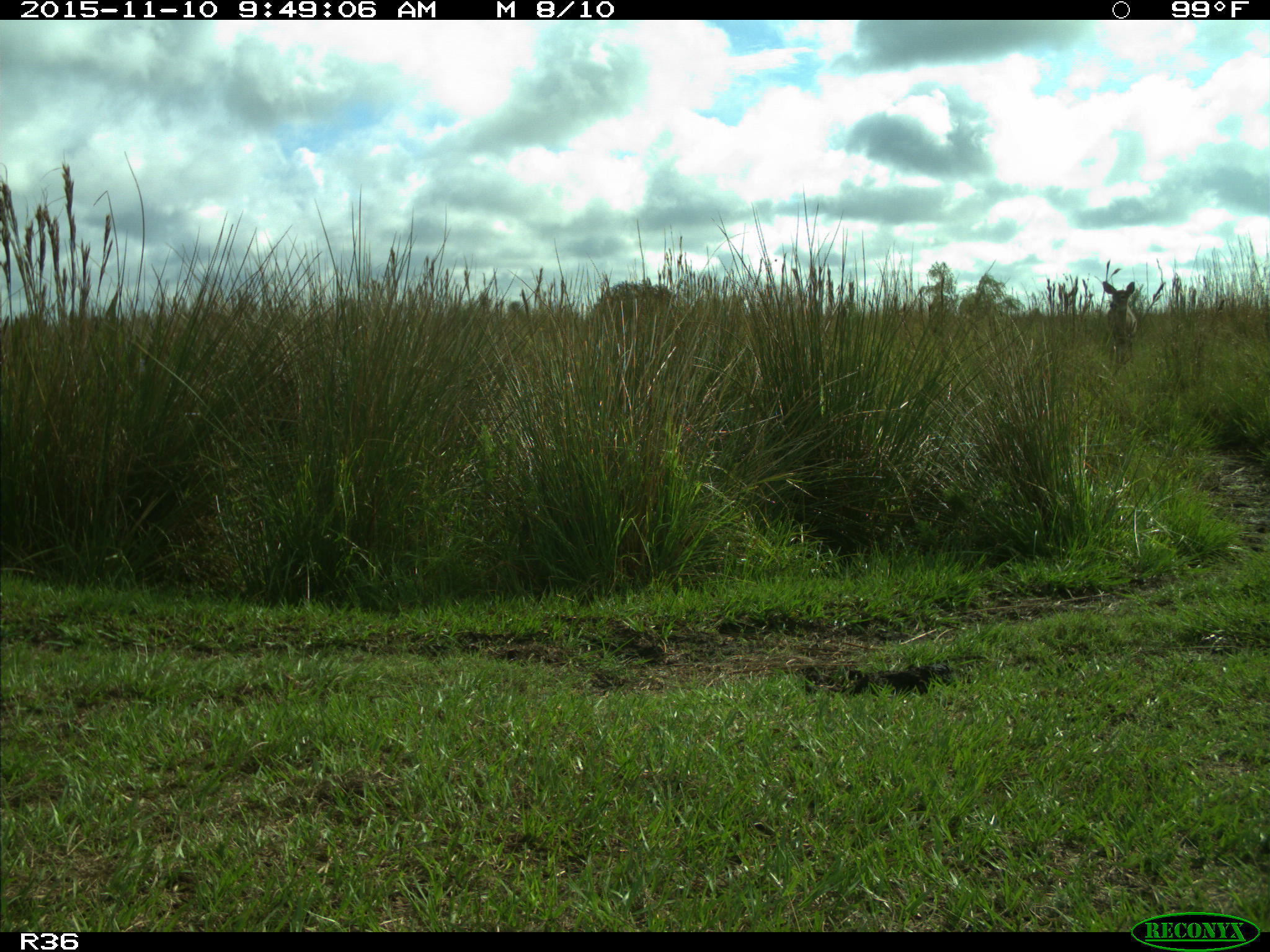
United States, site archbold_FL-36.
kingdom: Animalia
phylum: Chordata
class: Mammalia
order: Artiodactyla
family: Cervidae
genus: Odocoileus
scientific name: Odocoileus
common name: deer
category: unidentified deer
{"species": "unidentified deer (deer) (Odocoileus)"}